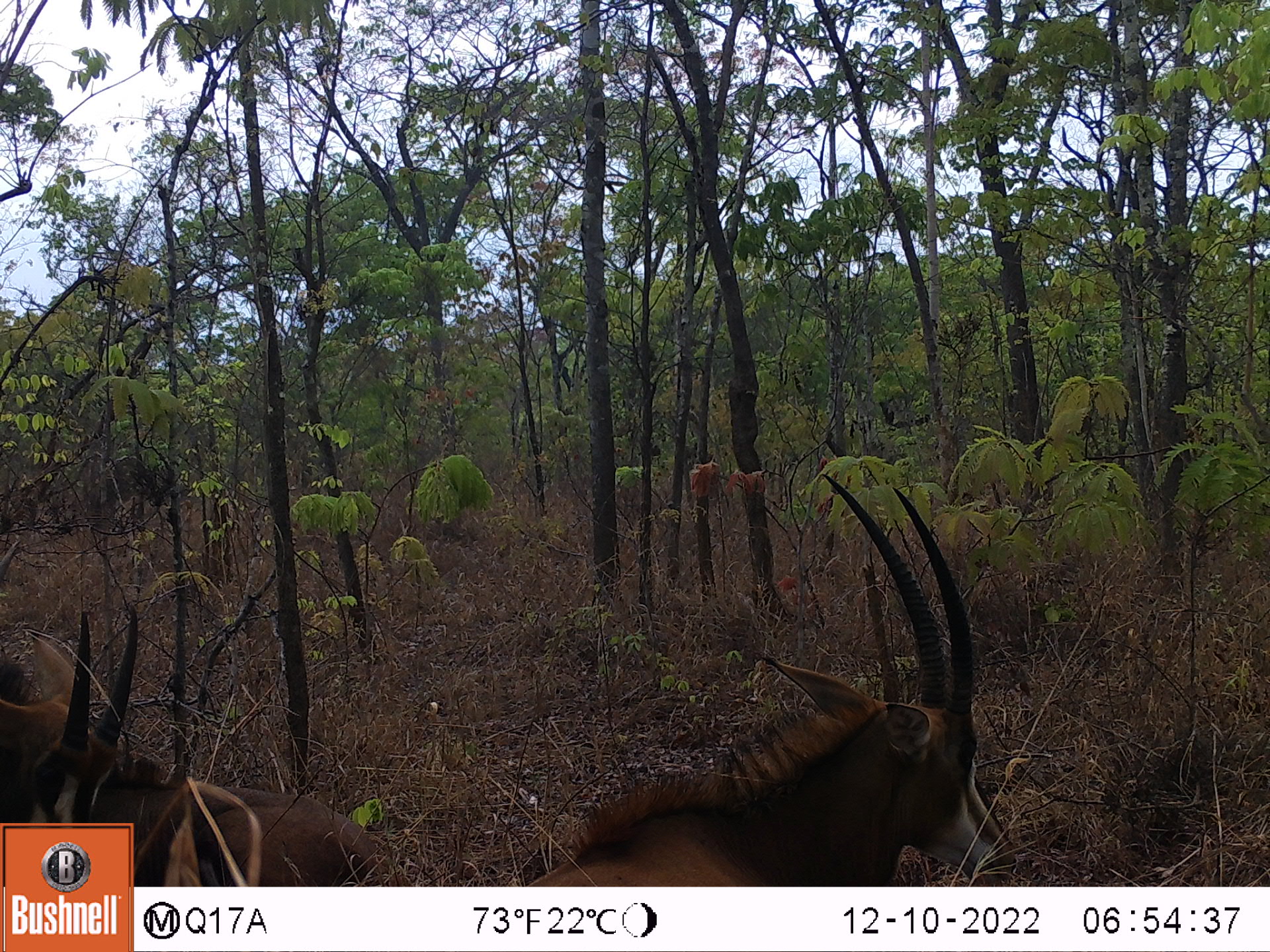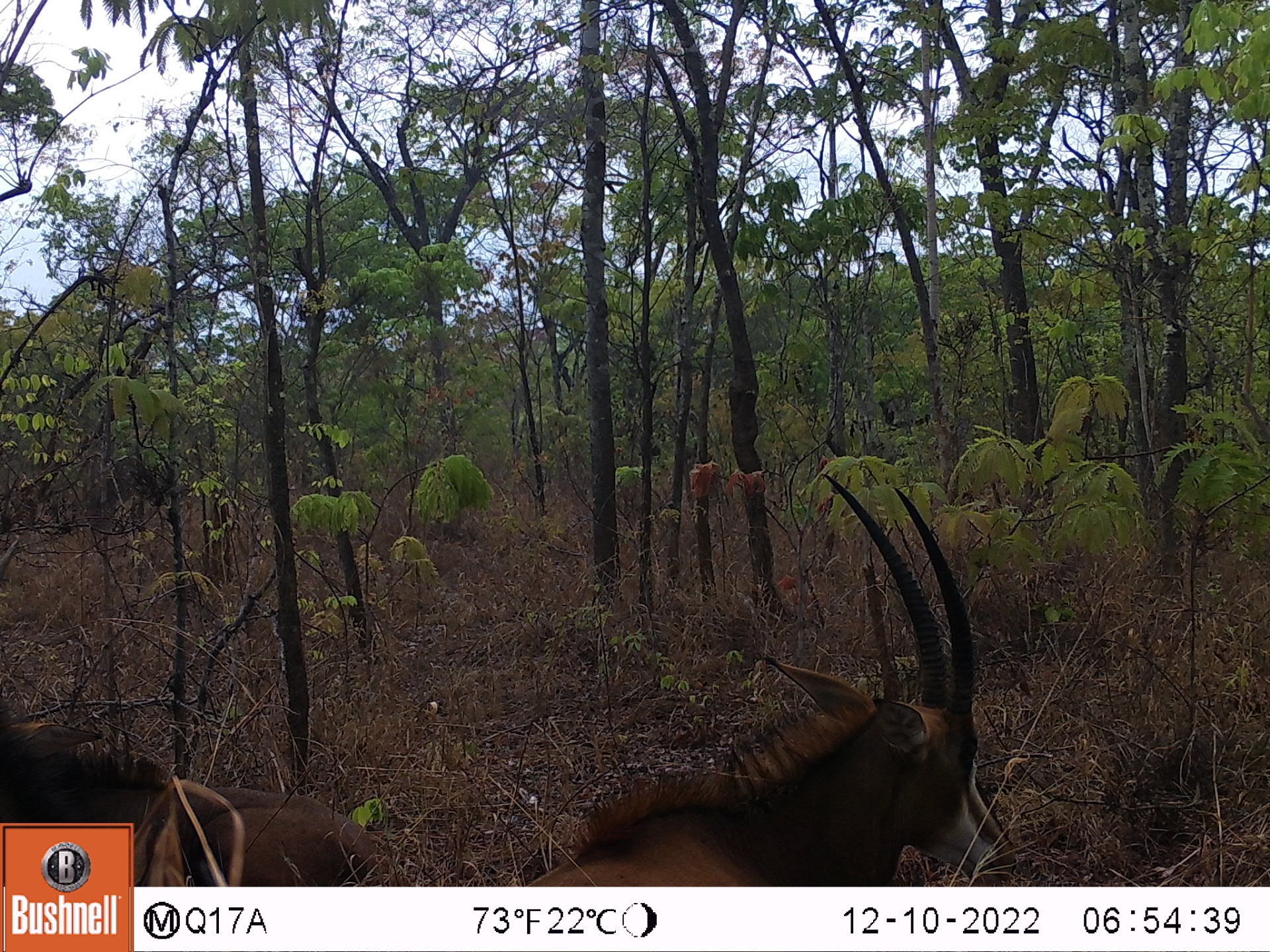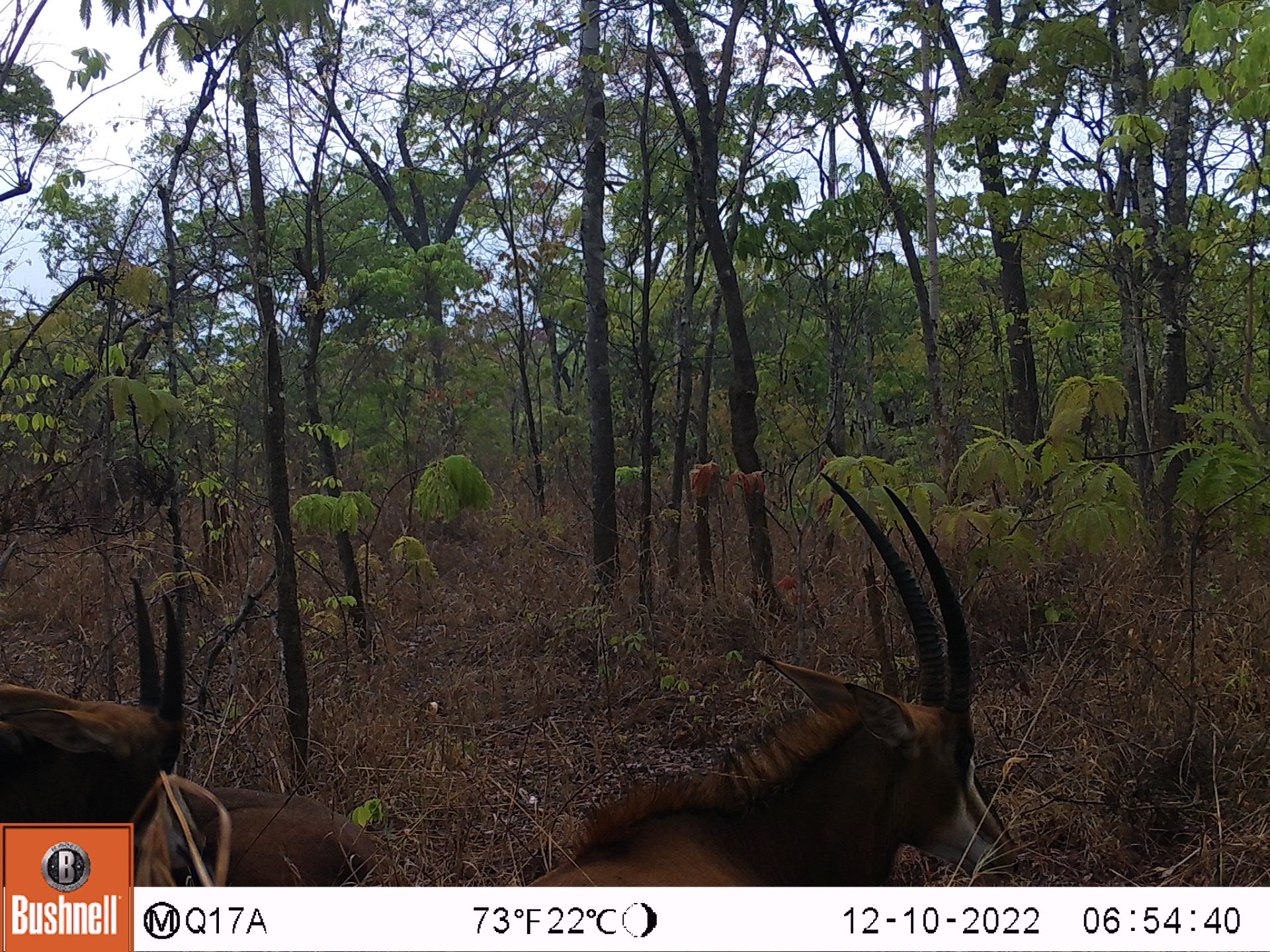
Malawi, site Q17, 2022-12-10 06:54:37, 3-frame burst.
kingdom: Animalia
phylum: Chordata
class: Mammalia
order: Artiodactyla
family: Bovidae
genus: Hippotragus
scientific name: Hippotragus niger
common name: sable antelope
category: sable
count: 2